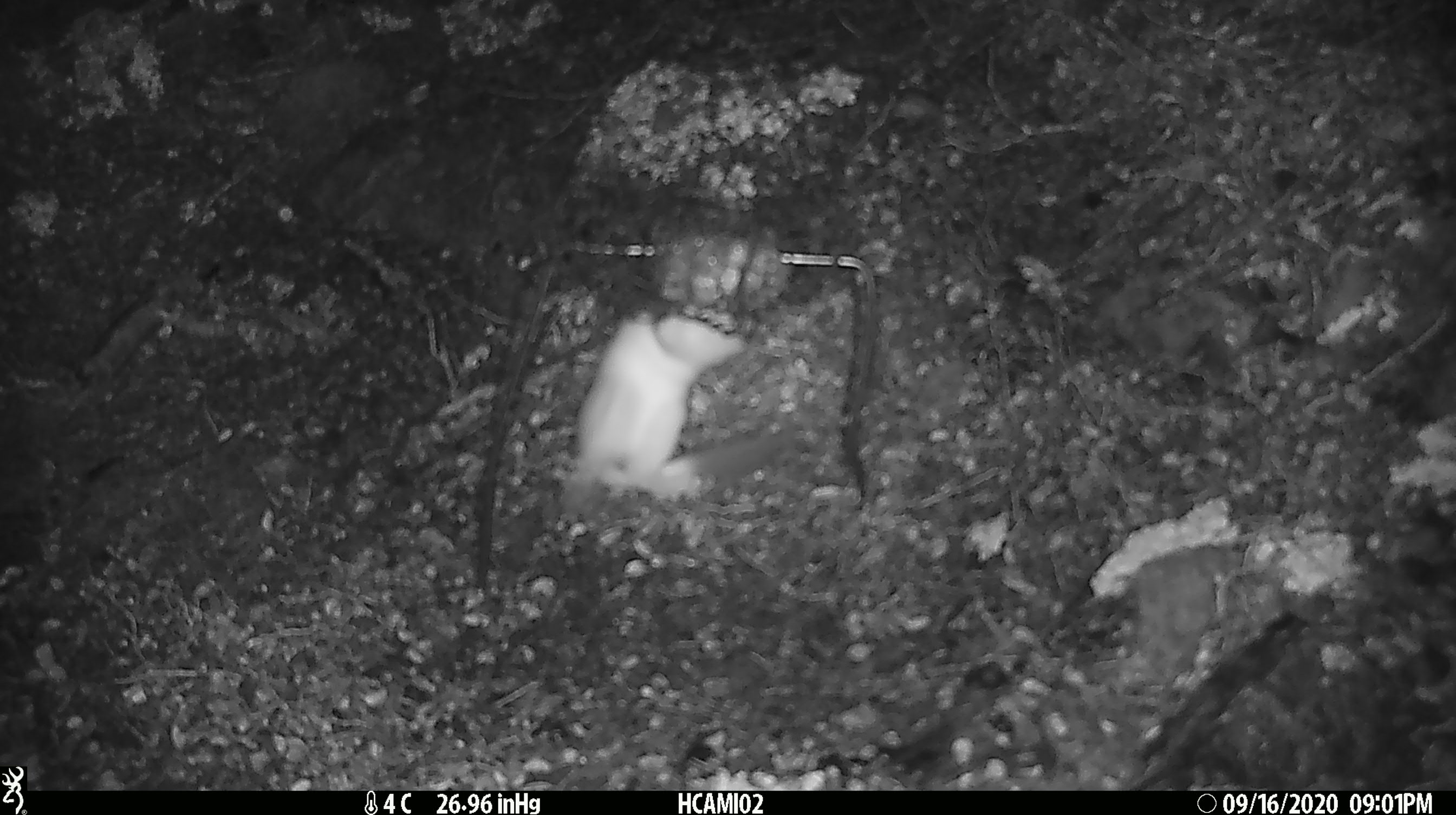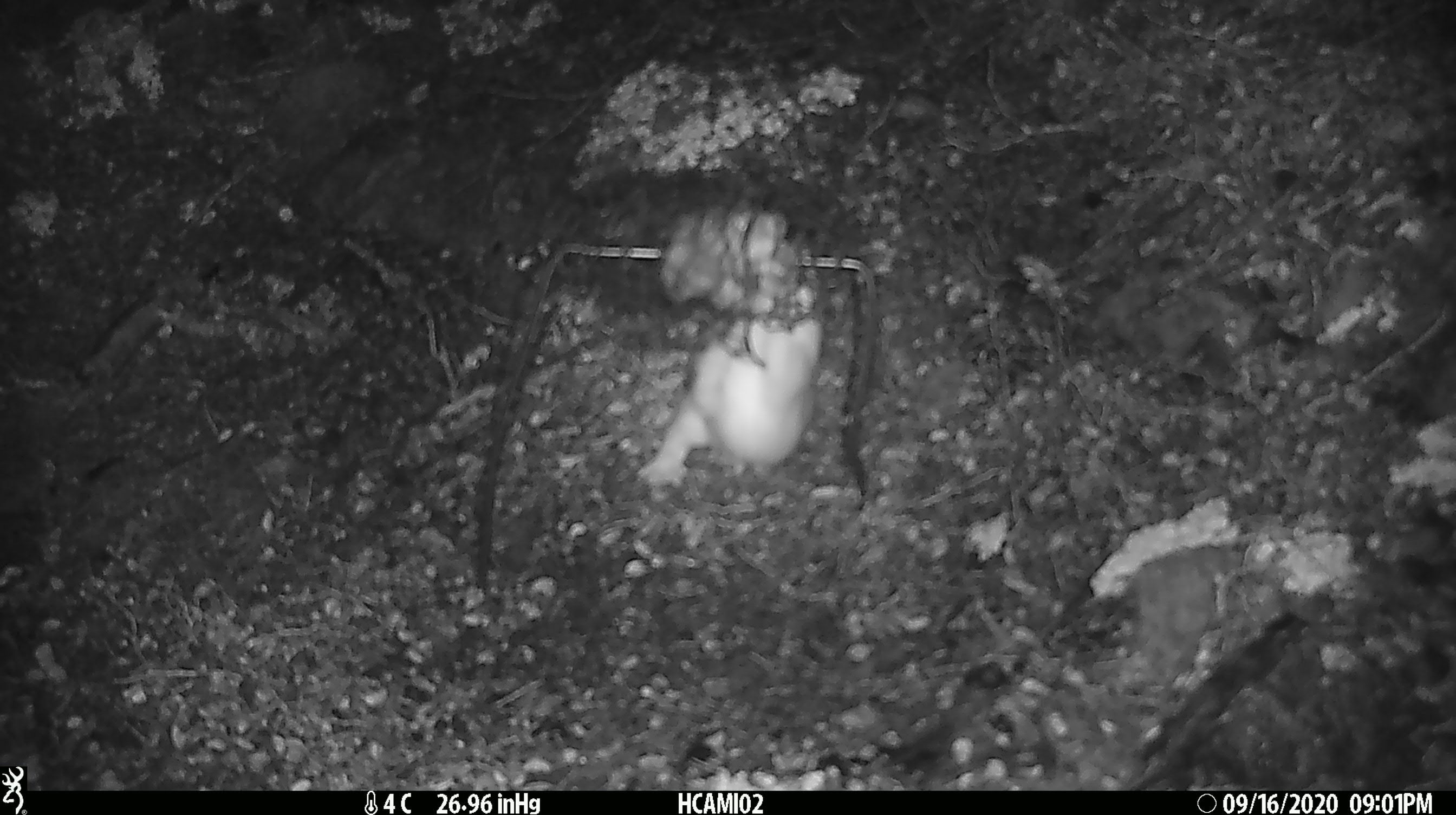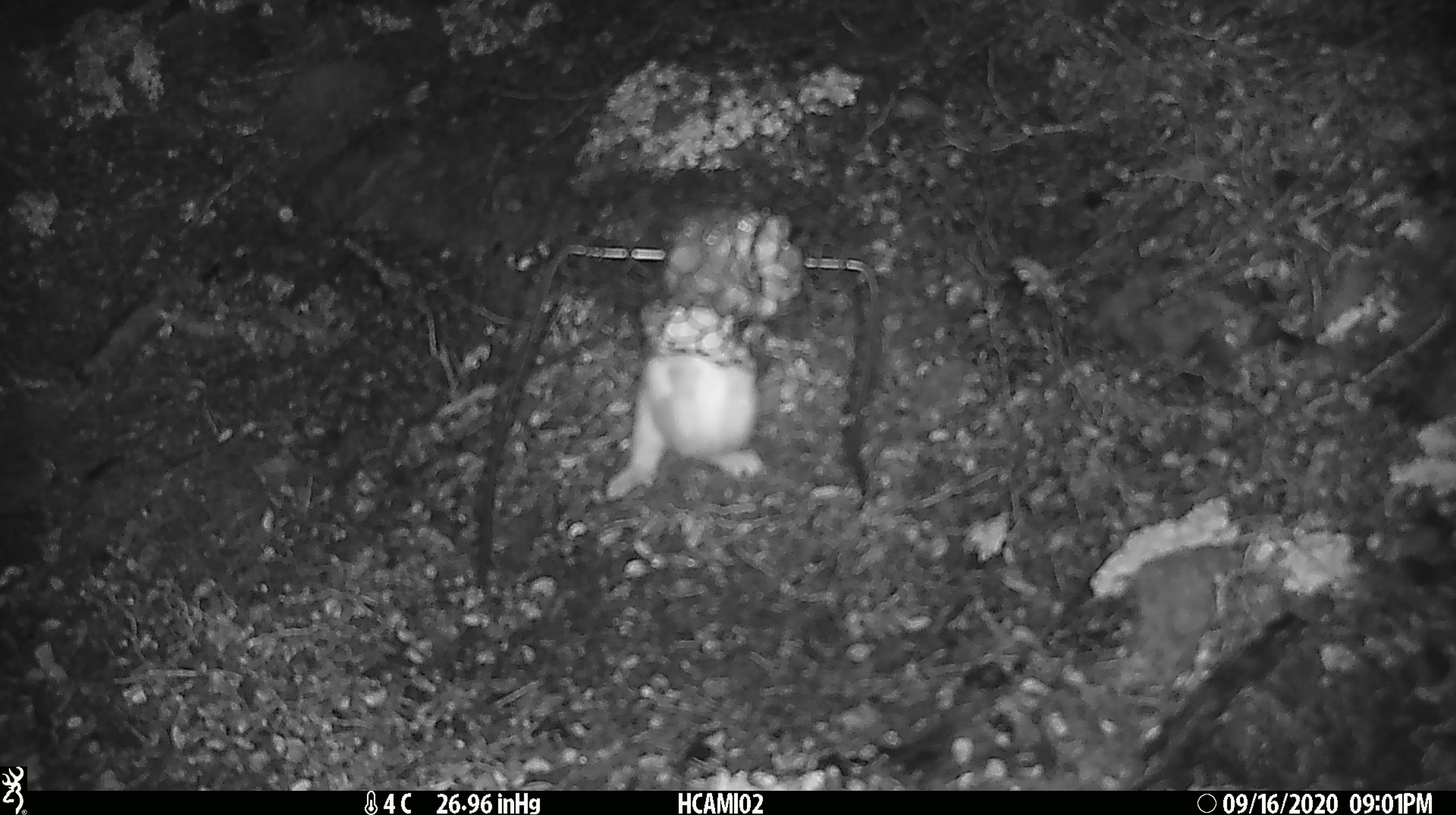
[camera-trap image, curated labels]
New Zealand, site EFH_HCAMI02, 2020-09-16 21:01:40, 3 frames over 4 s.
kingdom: Animalia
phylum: Chordata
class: Mammalia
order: Carnivora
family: Mustelidae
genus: Mustela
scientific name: Mustela erminea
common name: stoat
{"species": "stoat (Mustela erminea)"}